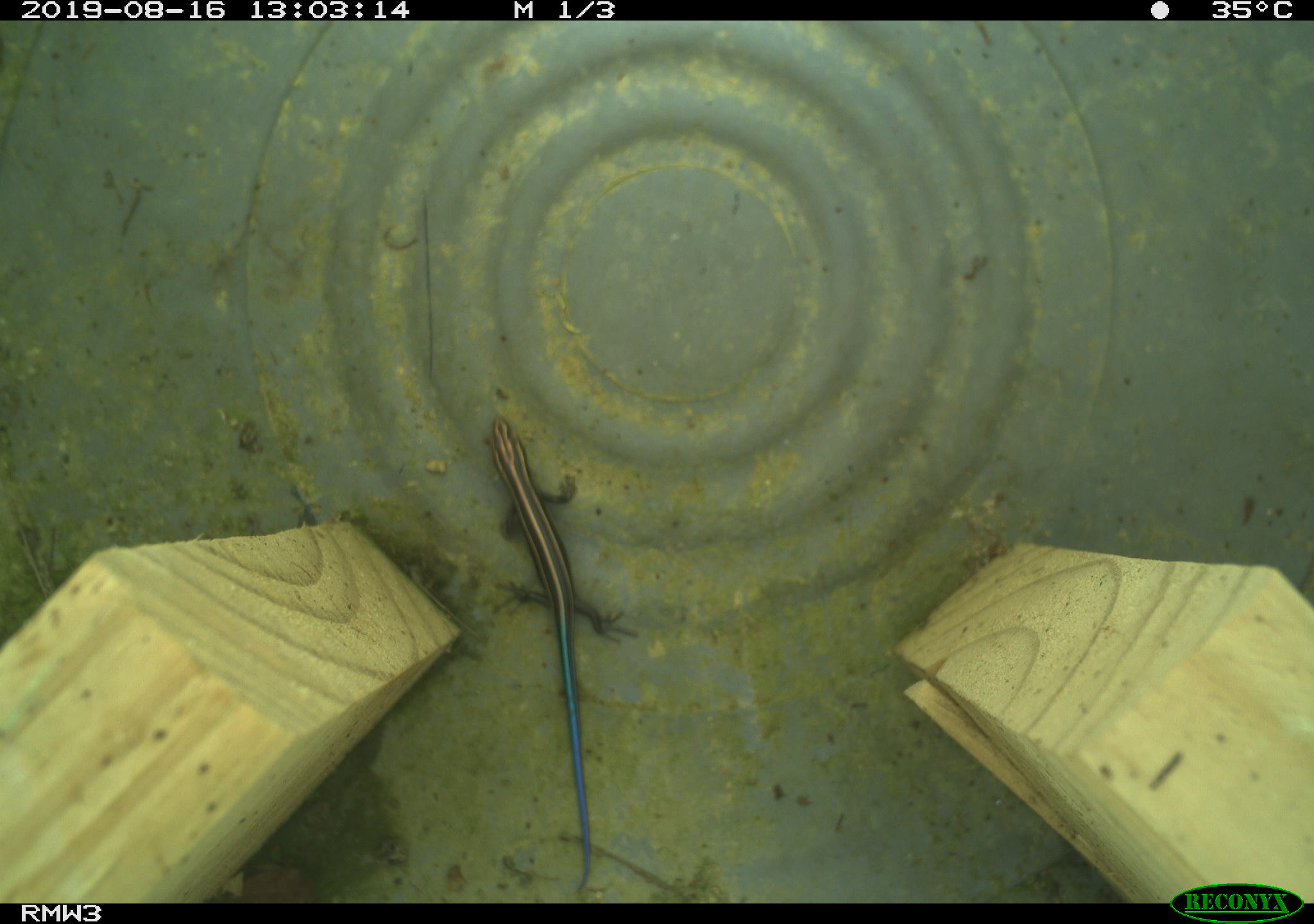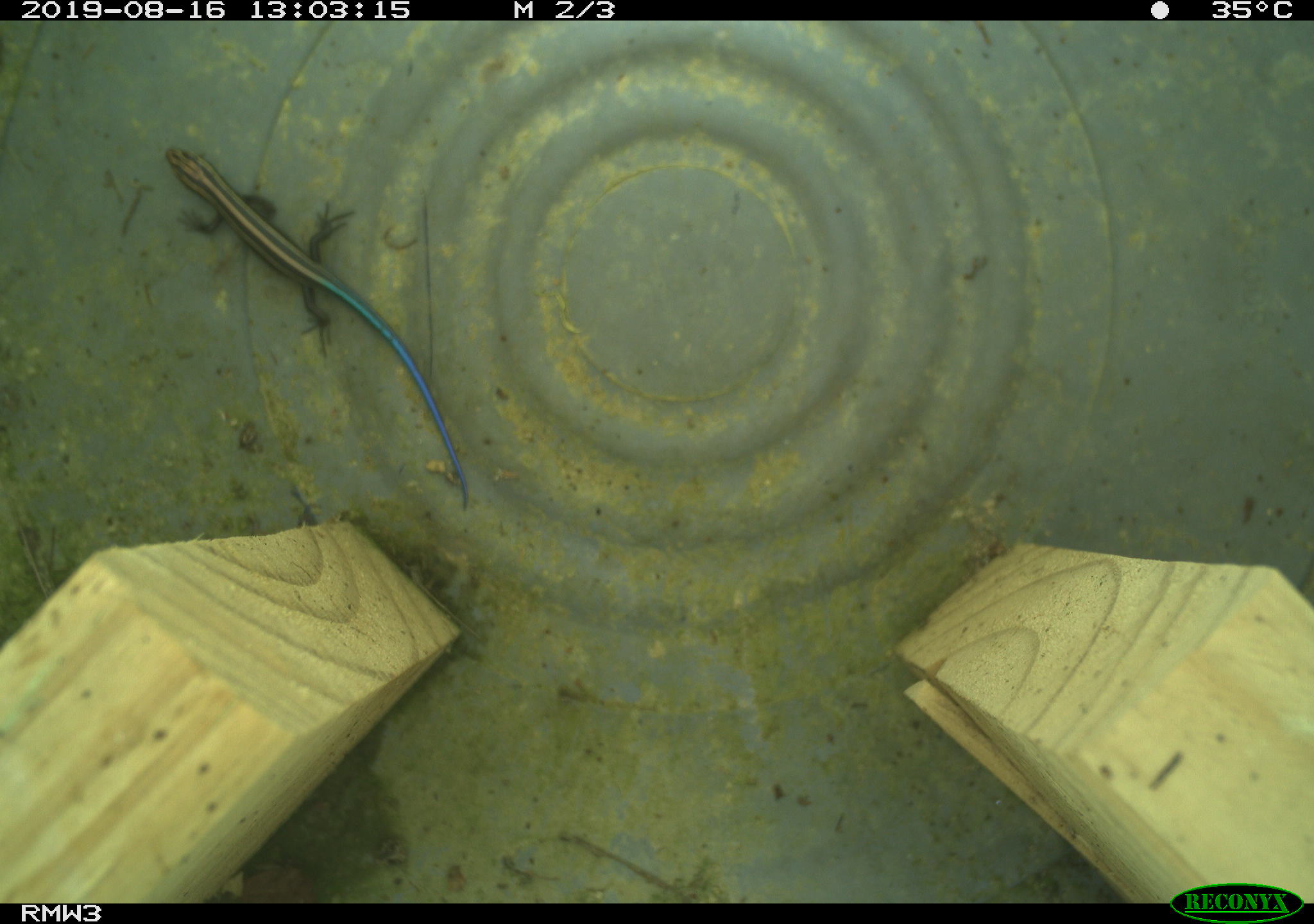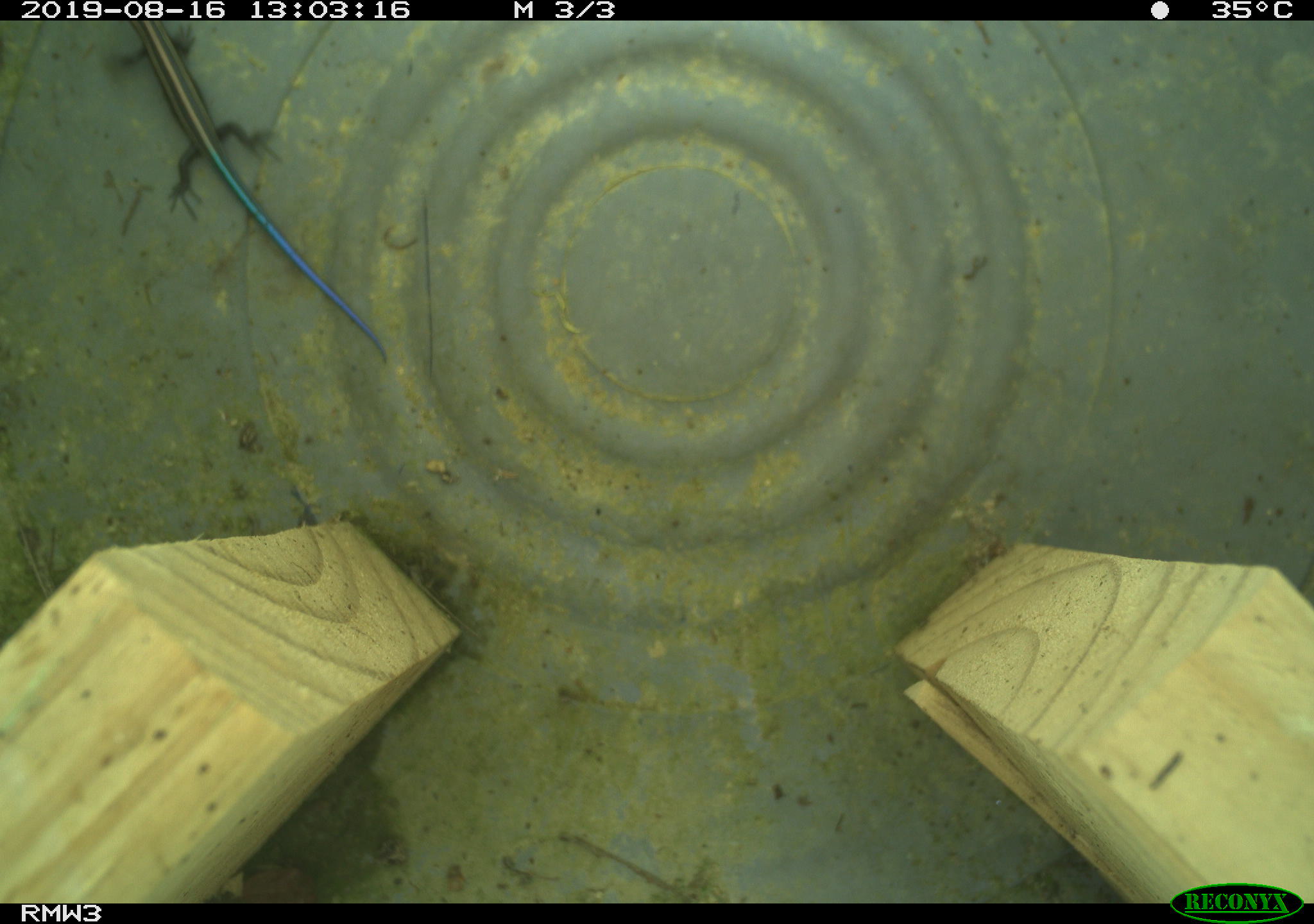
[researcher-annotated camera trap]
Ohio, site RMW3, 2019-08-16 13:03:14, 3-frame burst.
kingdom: Animalia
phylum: Chordata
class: Reptilia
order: Squamata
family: Scincidae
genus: Plestiodon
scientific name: Plestiodon fasciatus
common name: common five-lined skink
Common five-lined skink (Plestiodon fasciatus).